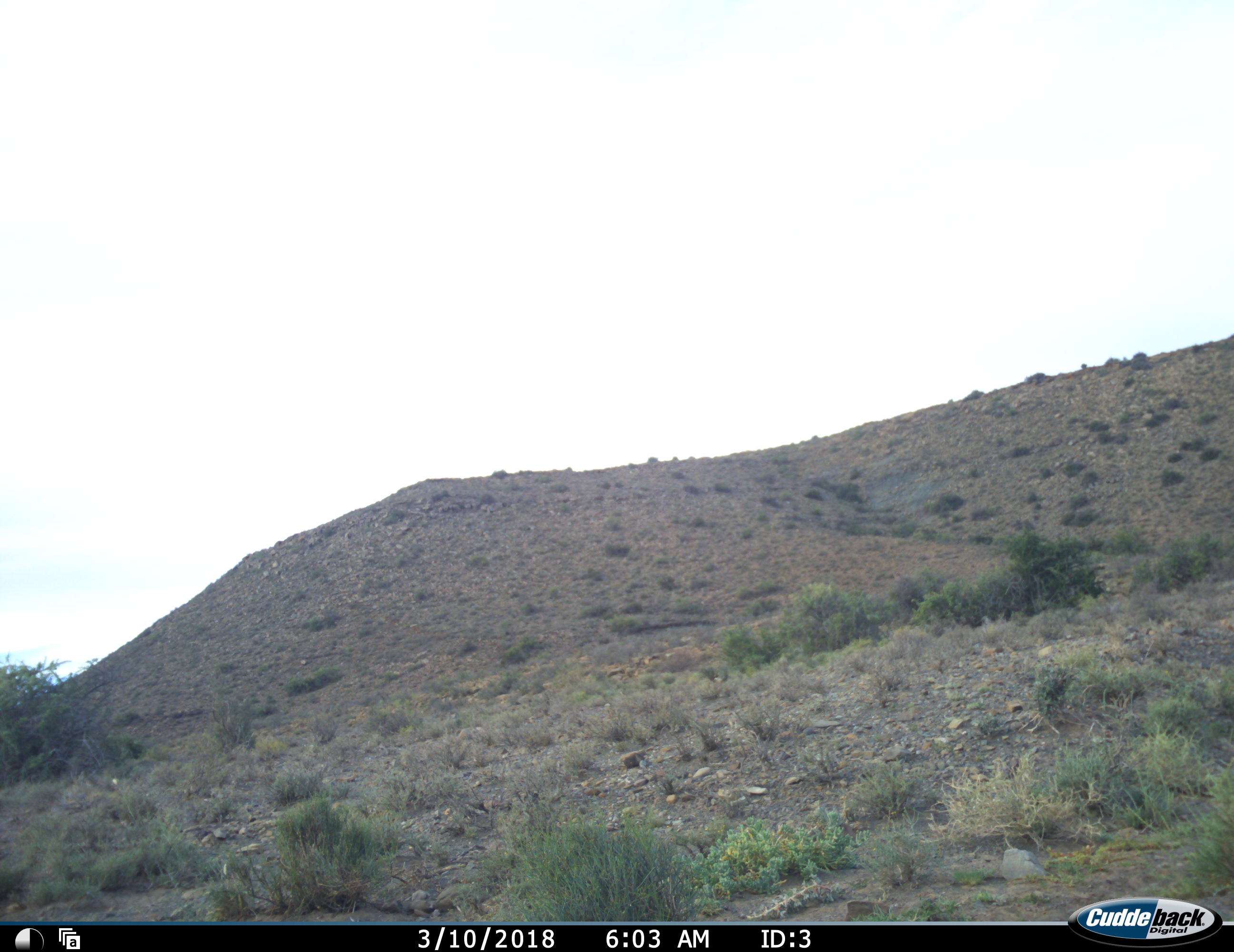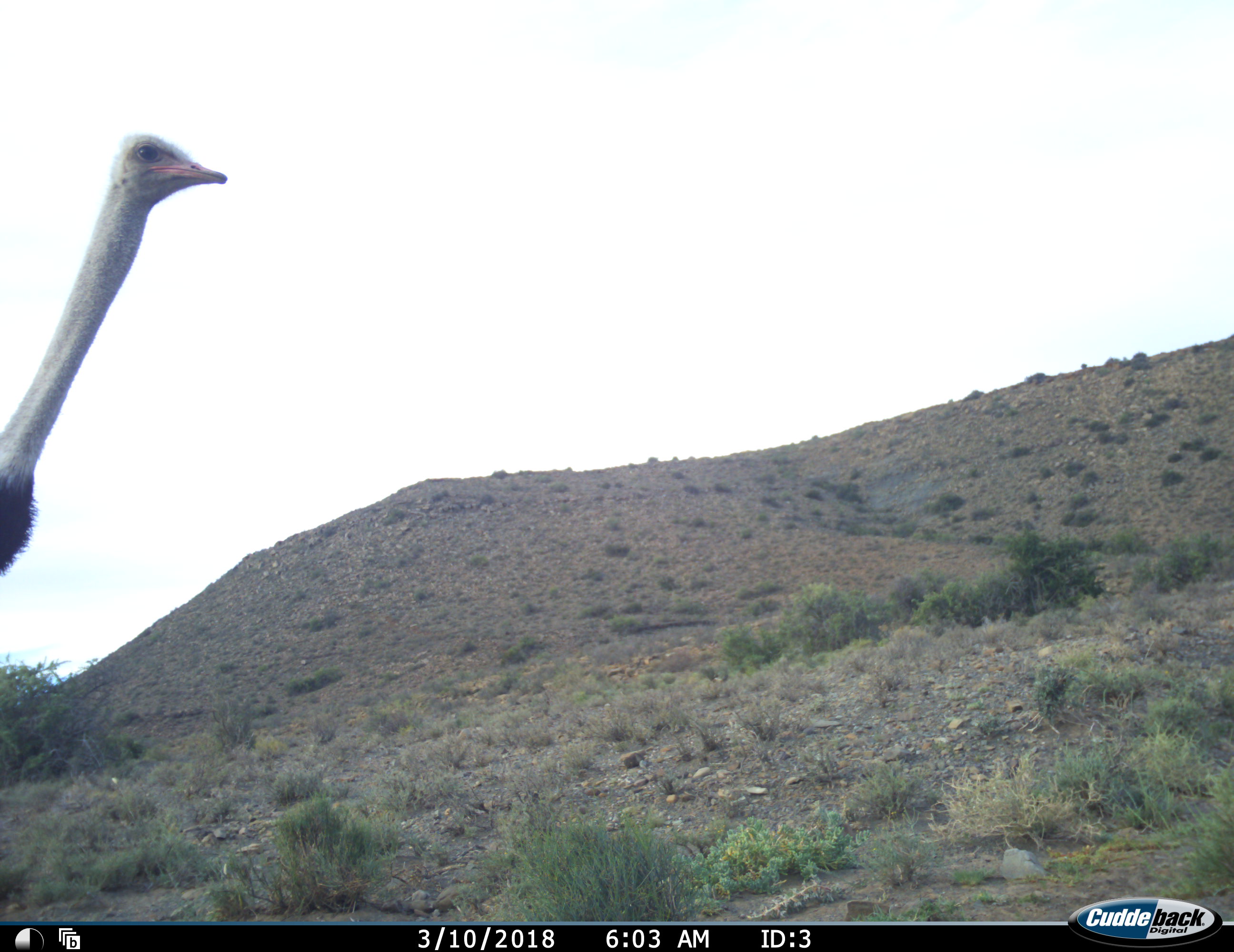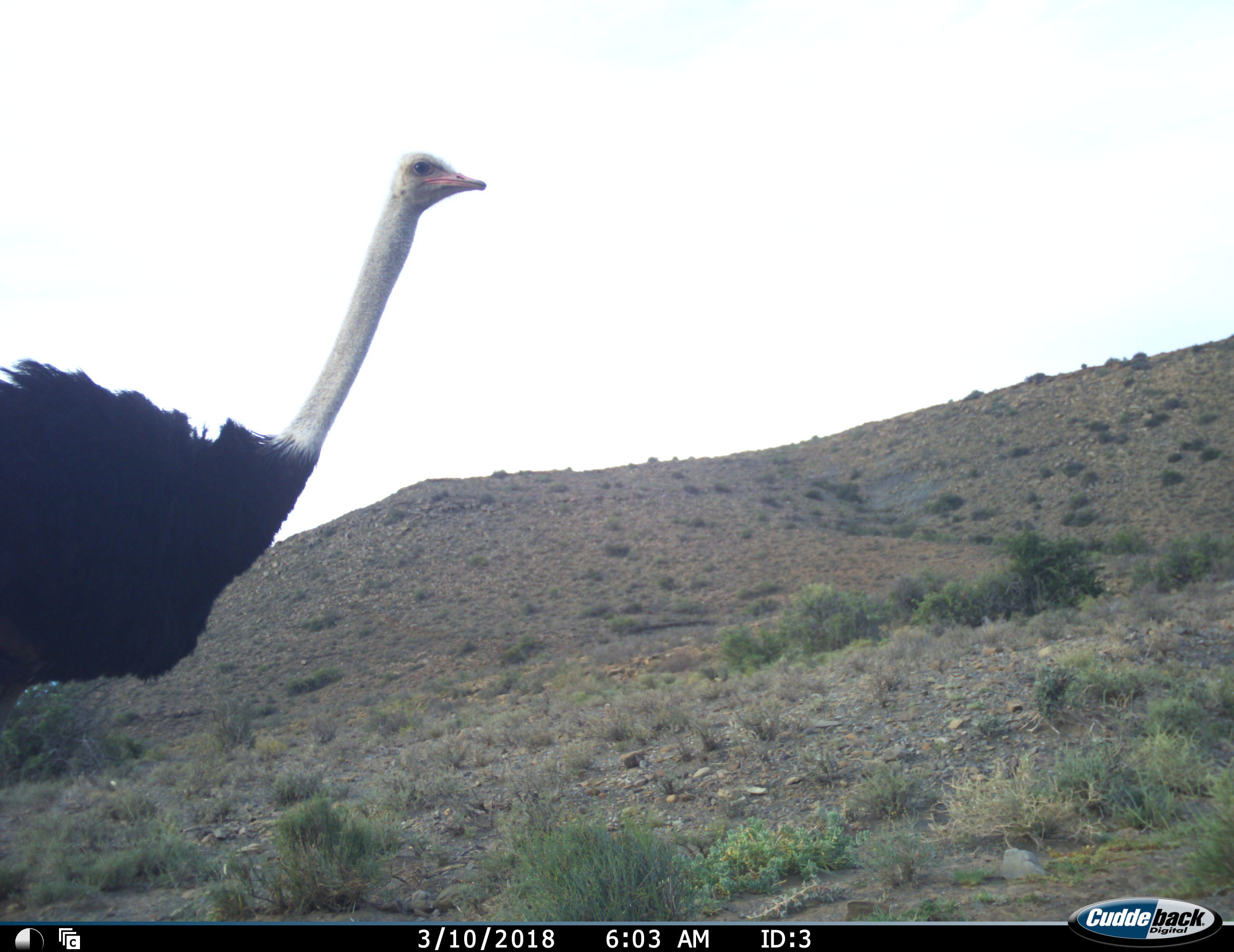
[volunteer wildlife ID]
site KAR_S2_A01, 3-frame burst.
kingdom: Animalia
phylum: Chordata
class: Aves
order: Struthioniformes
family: Struthionidae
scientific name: Struthionidae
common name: ostrich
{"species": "ostrich (Struthionidae)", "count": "1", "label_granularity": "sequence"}